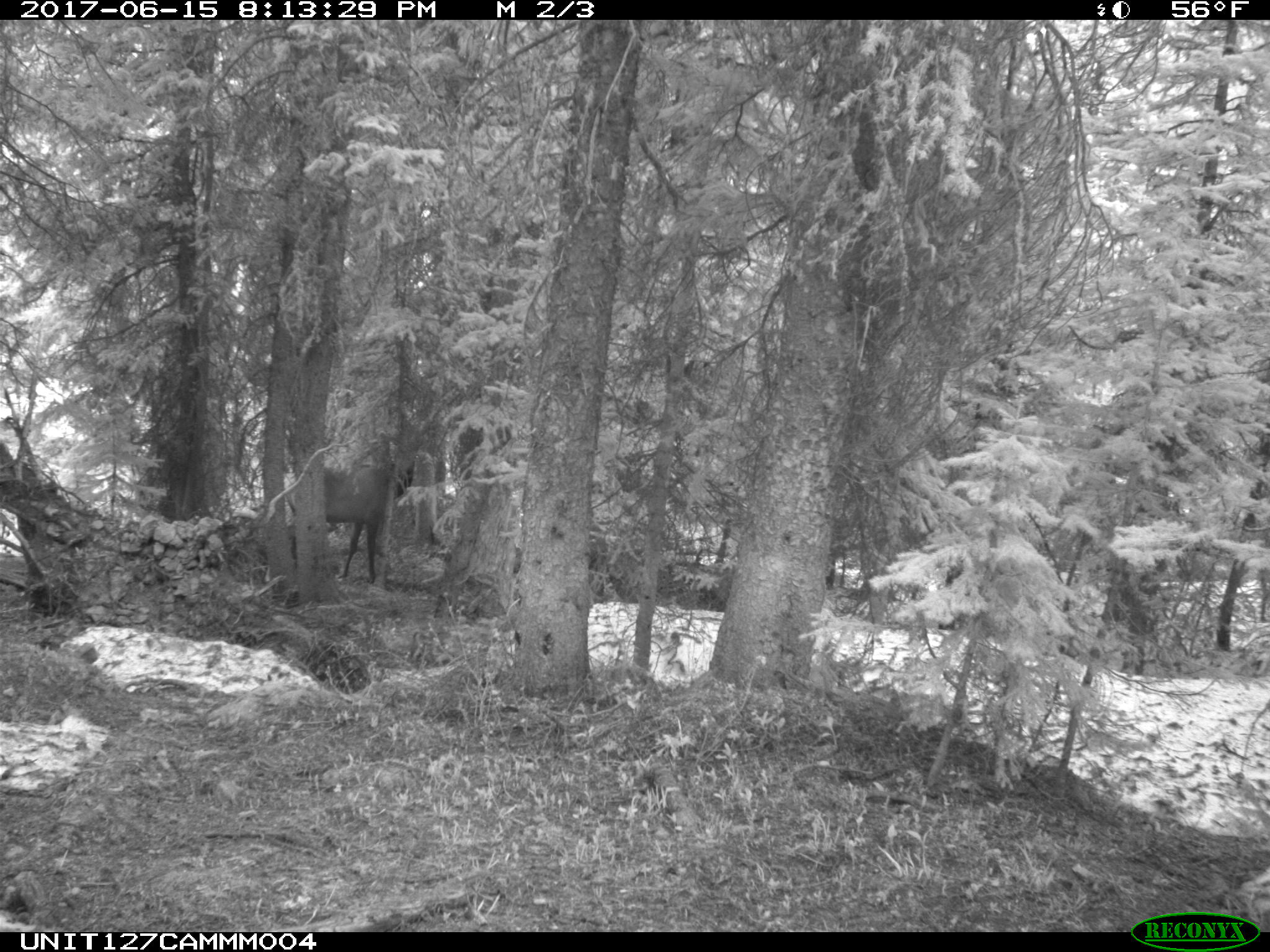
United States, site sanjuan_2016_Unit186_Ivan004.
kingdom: Animalia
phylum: Chordata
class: Mammalia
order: Artiodactyla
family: Cervidae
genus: Cervus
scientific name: Cervus elaphus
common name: red deer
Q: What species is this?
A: Cervus elaphus (red deer).